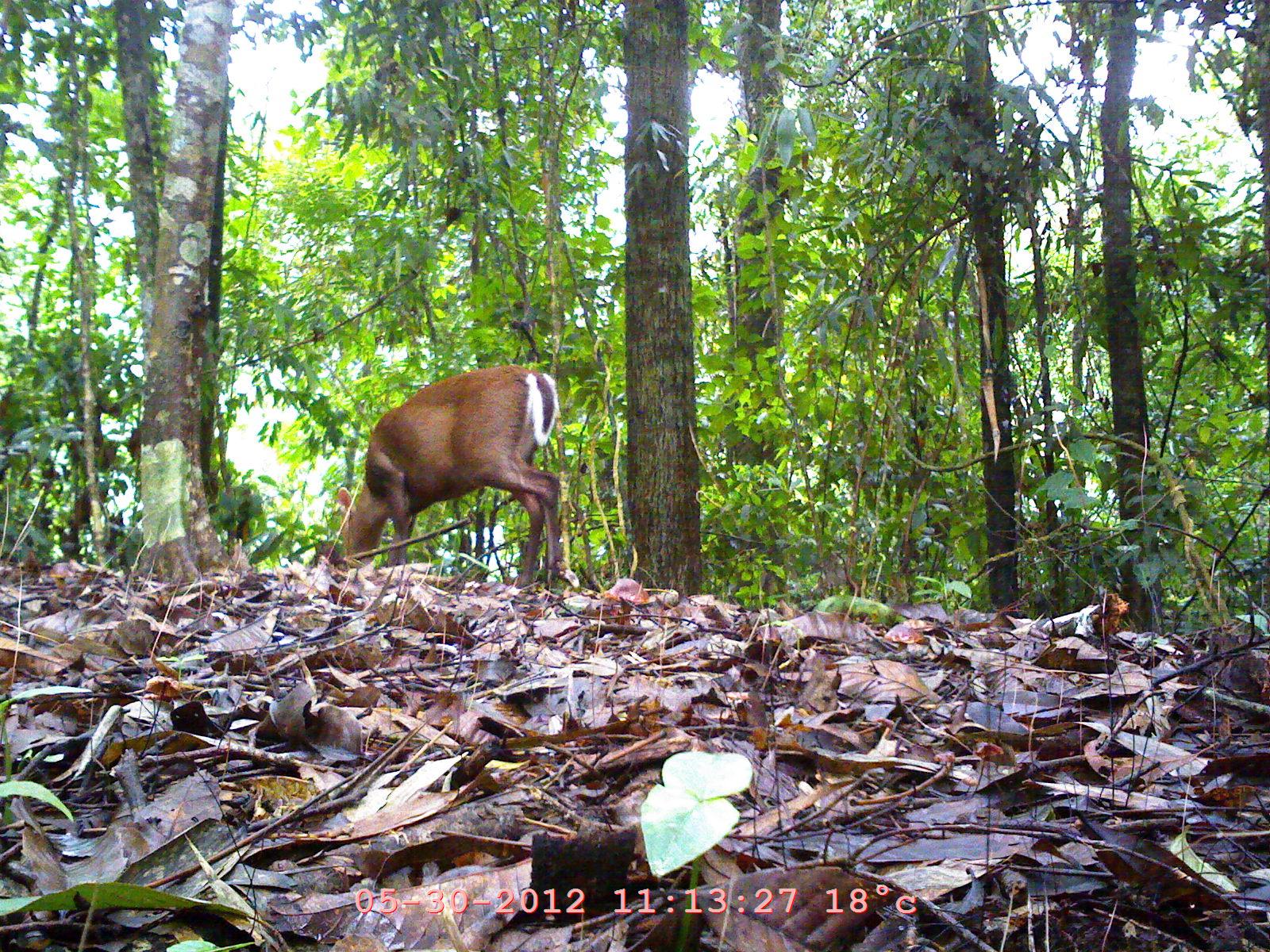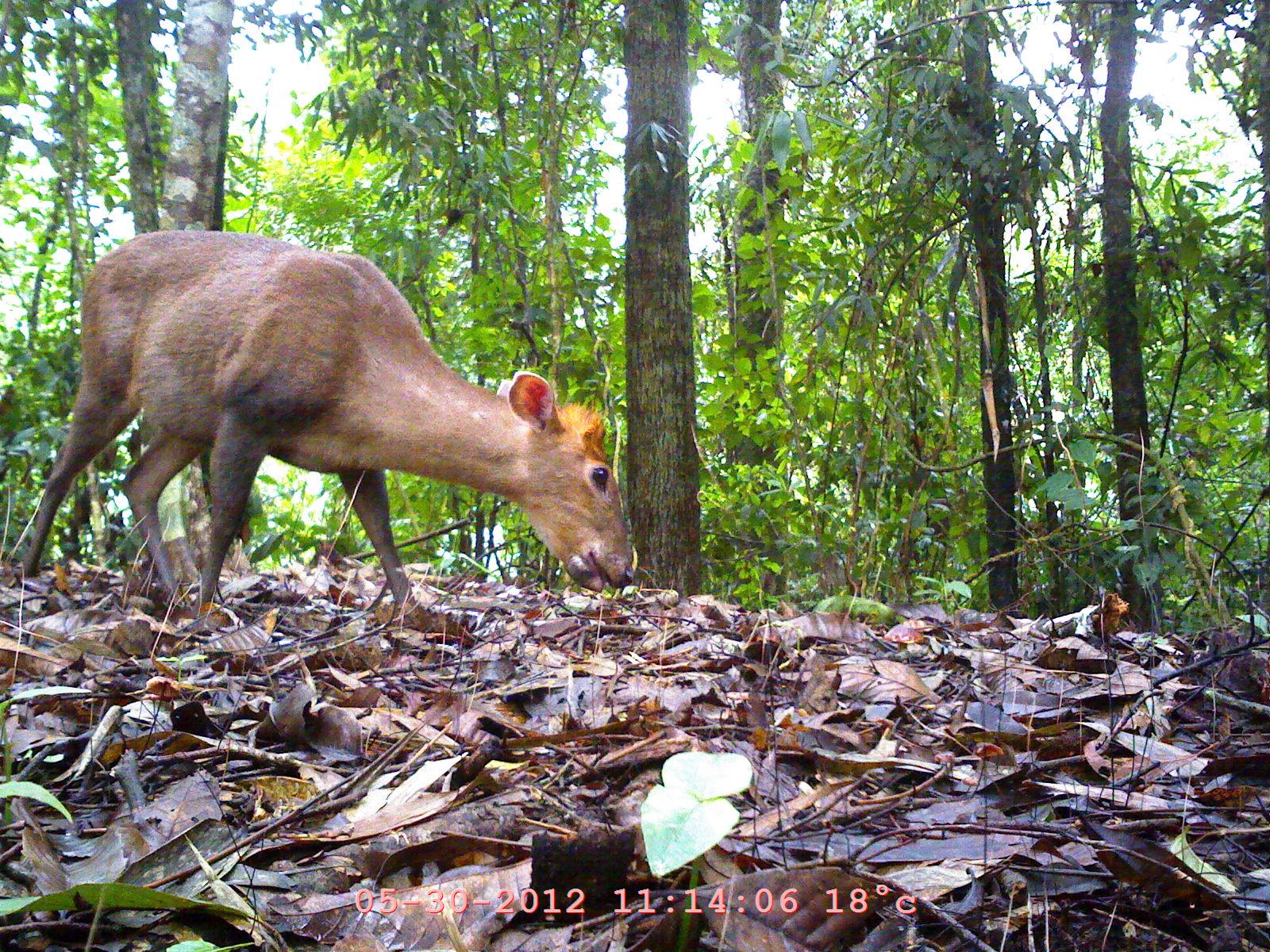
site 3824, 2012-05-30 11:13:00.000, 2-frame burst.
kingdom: Animalia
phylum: Chordata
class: Mammalia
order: Artiodactyla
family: Cervidae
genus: Muntiacus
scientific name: Muntiacus muntjak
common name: southern red muntjac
Muntiacus muntjak (southern red muntjac), count 1.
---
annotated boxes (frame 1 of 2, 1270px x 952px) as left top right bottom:
muntiacus muntjak: 333 362 565 594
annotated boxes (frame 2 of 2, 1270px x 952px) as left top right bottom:
muntiacus muntjak: 9 226 639 626